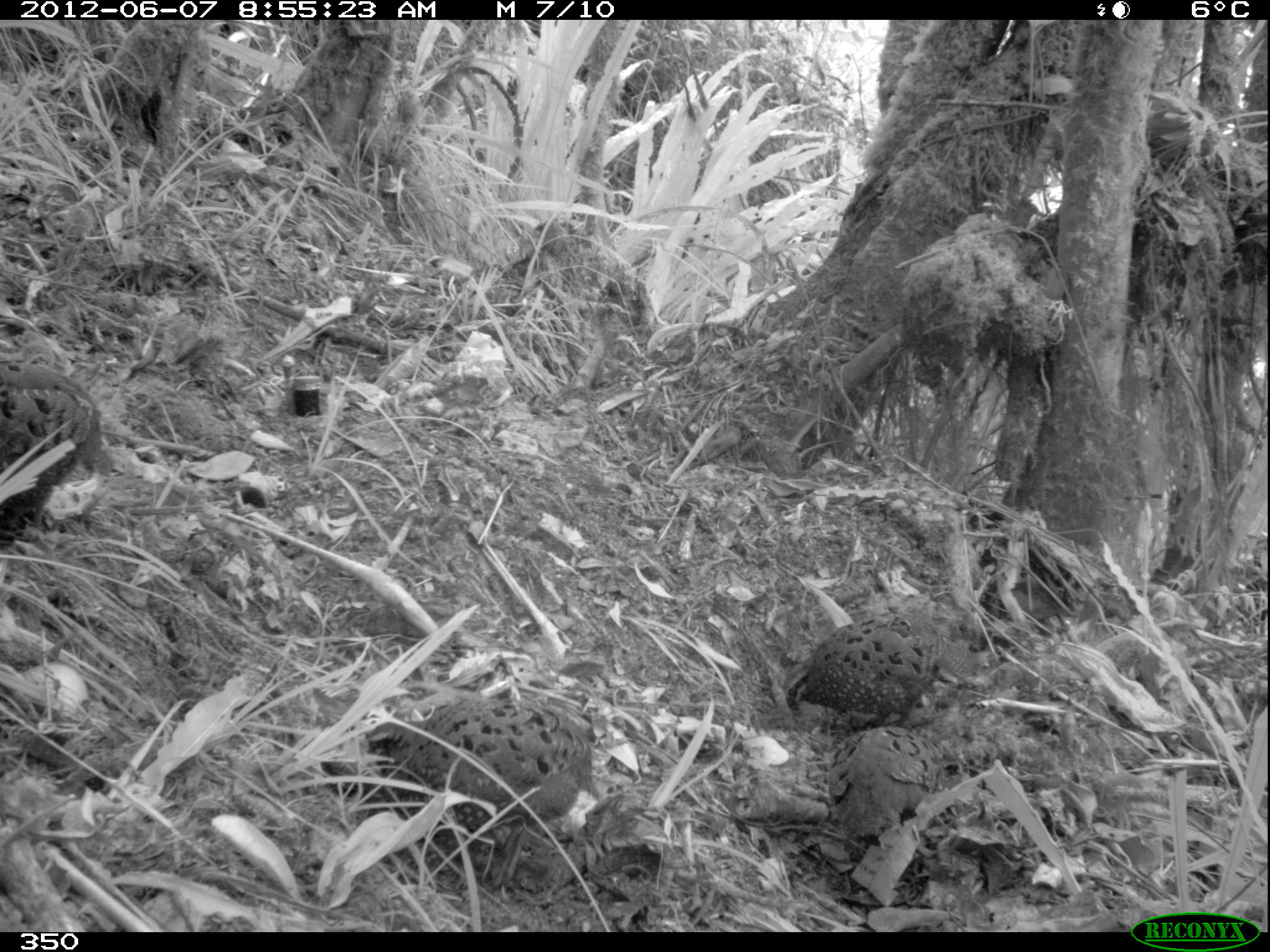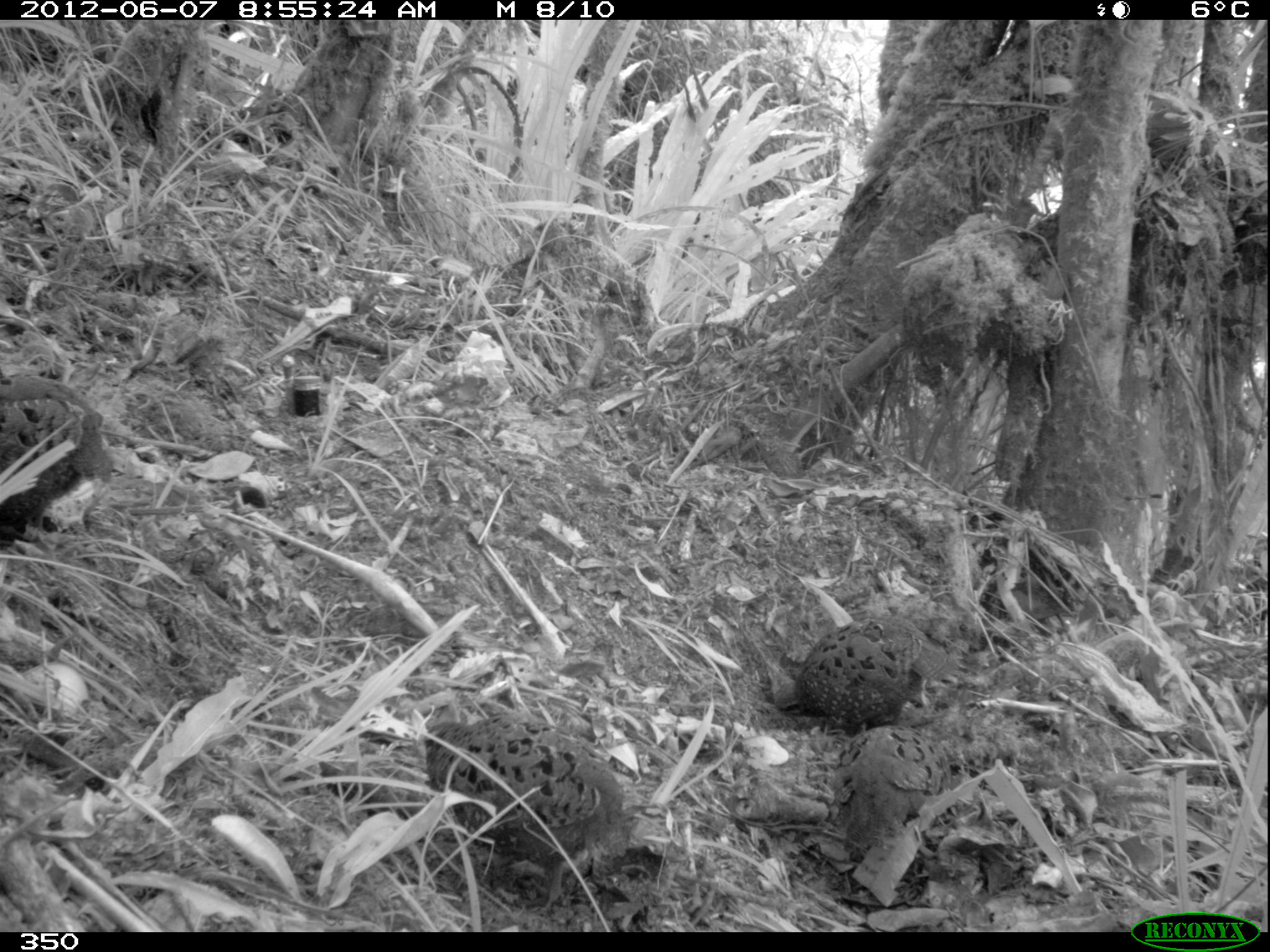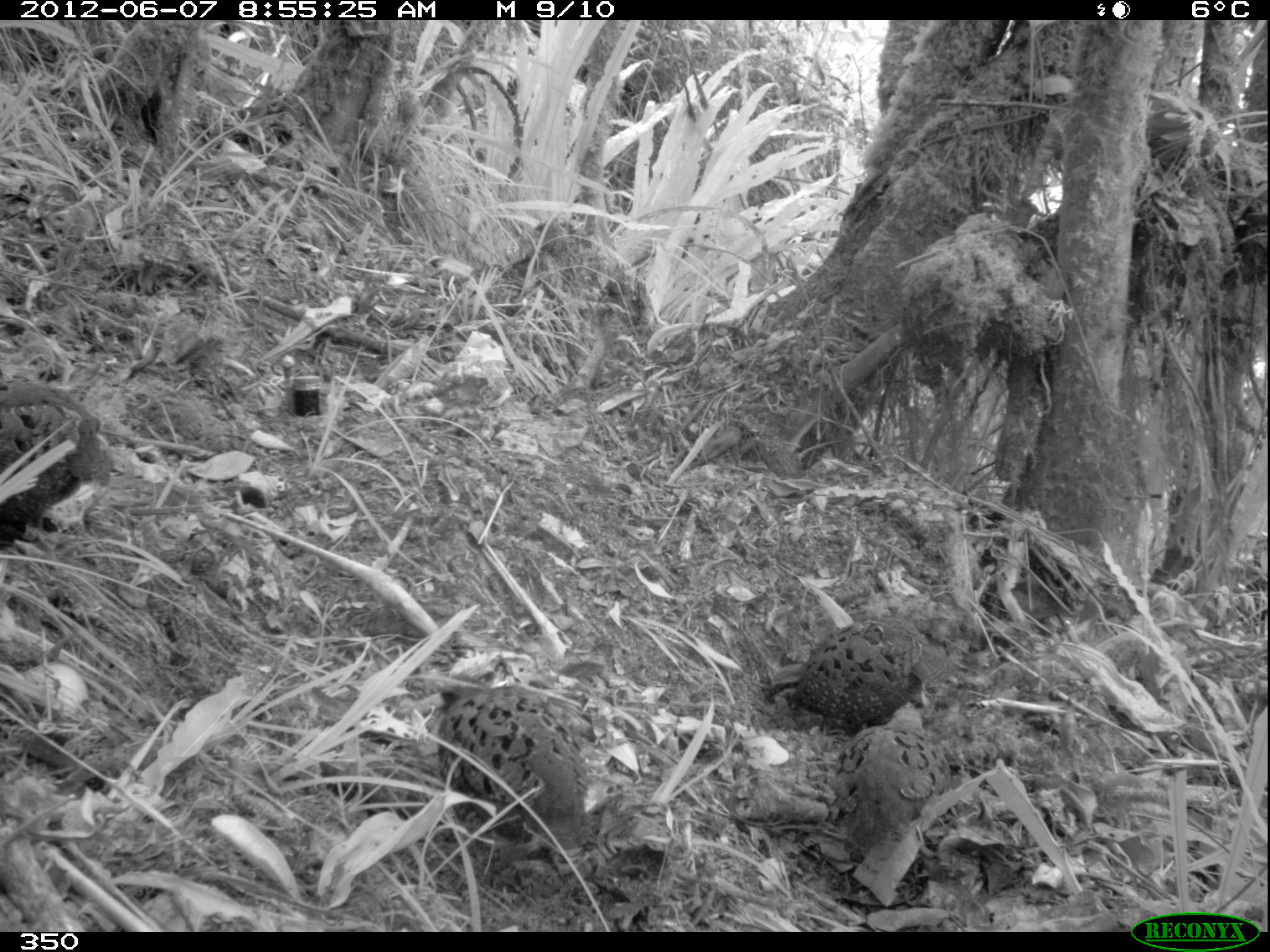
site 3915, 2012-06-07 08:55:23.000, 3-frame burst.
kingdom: Animalia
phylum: Chordata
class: Aves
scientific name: Aves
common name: bird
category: unknown bird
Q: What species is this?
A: Unknown bird (bird) (Aves).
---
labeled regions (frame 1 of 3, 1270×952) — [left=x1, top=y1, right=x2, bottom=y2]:
unknown bird: [left=363, top=697, right=602, bottom=891]; [left=782, top=613, right=977, bottom=730]; [left=824, top=721, right=964, bottom=861]; [left=0, top=354, right=101, bottom=543]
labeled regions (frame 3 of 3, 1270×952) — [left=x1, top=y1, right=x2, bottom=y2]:
unknown bird: [left=433, top=673, right=630, bottom=904]; [left=767, top=618, right=959, bottom=737]; [left=0, top=369, right=116, bottom=553]; [left=831, top=721, right=952, bottom=853]